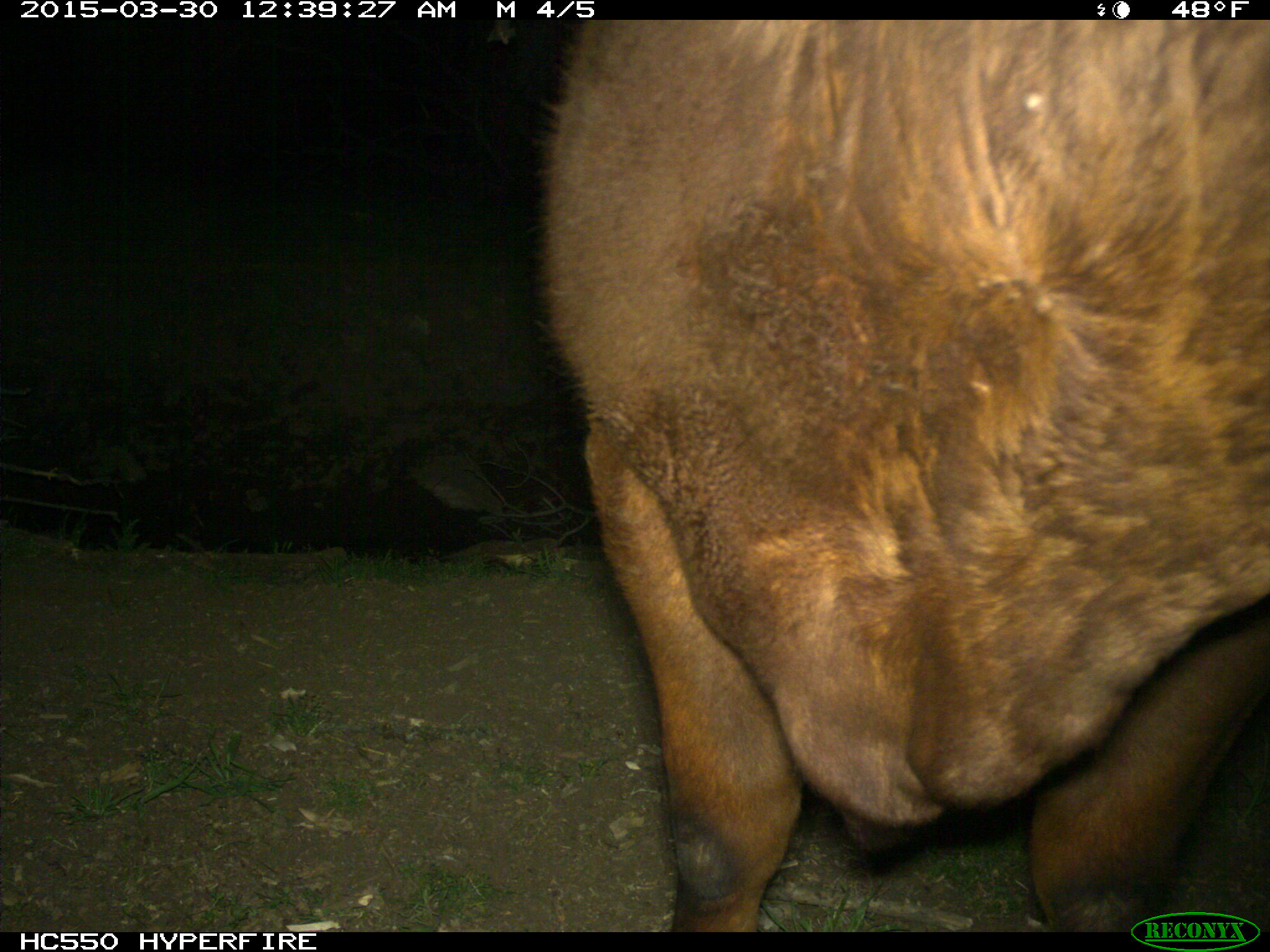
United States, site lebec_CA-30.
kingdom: Animalia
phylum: Chordata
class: Mammalia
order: Artiodactyla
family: Bovidae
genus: Bos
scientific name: Bos taurus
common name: domestic cow